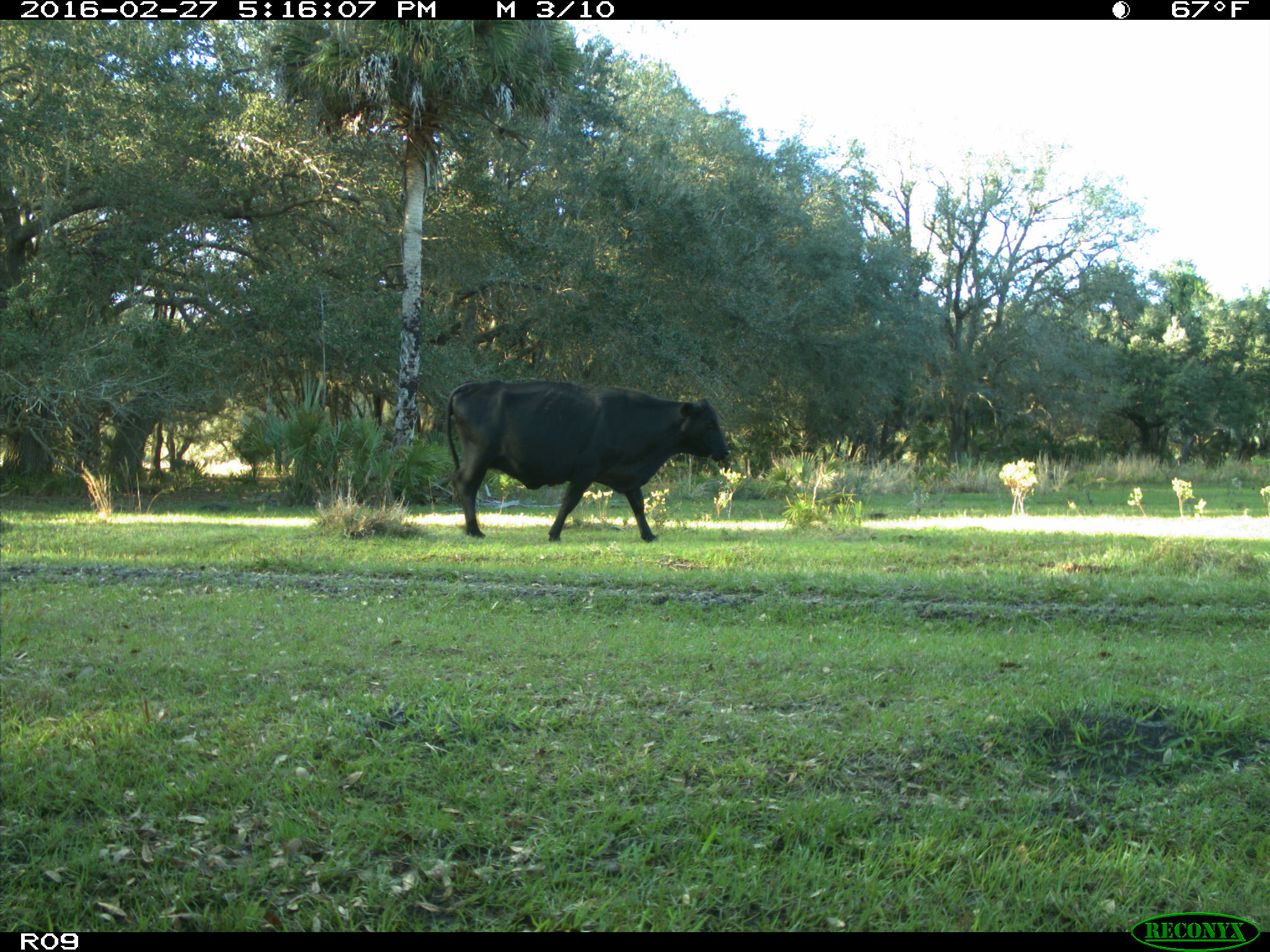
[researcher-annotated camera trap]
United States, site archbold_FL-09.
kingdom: Animalia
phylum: Chordata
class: Mammalia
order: Artiodactyla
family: Bovidae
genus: Bos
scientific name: Bos taurus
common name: domestic cow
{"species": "Bos taurus (domestic cow)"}